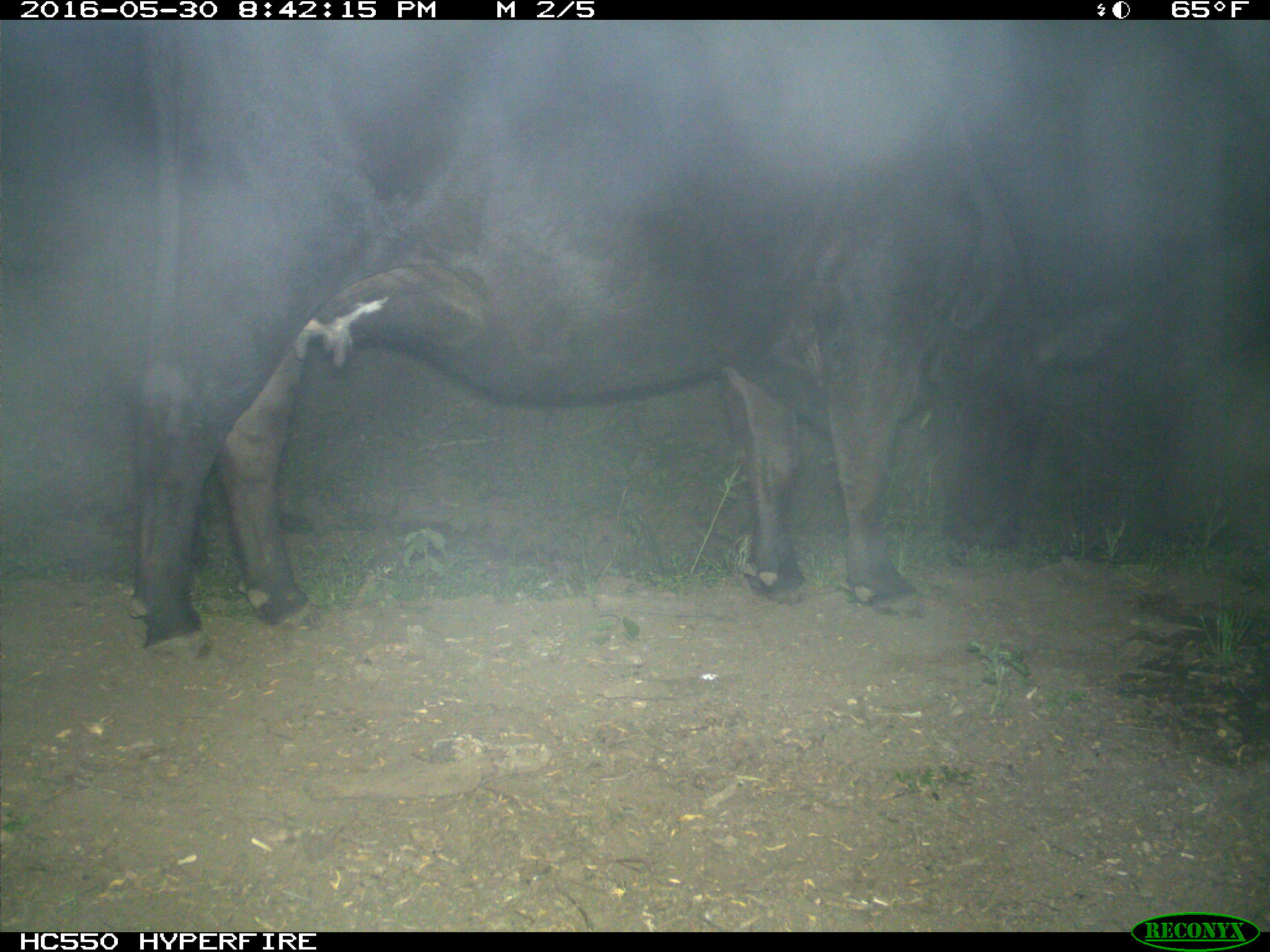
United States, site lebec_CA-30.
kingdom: Animalia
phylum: Chordata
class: Mammalia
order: Artiodactyla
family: Bovidae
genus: Bos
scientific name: Bos taurus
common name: domestic cow